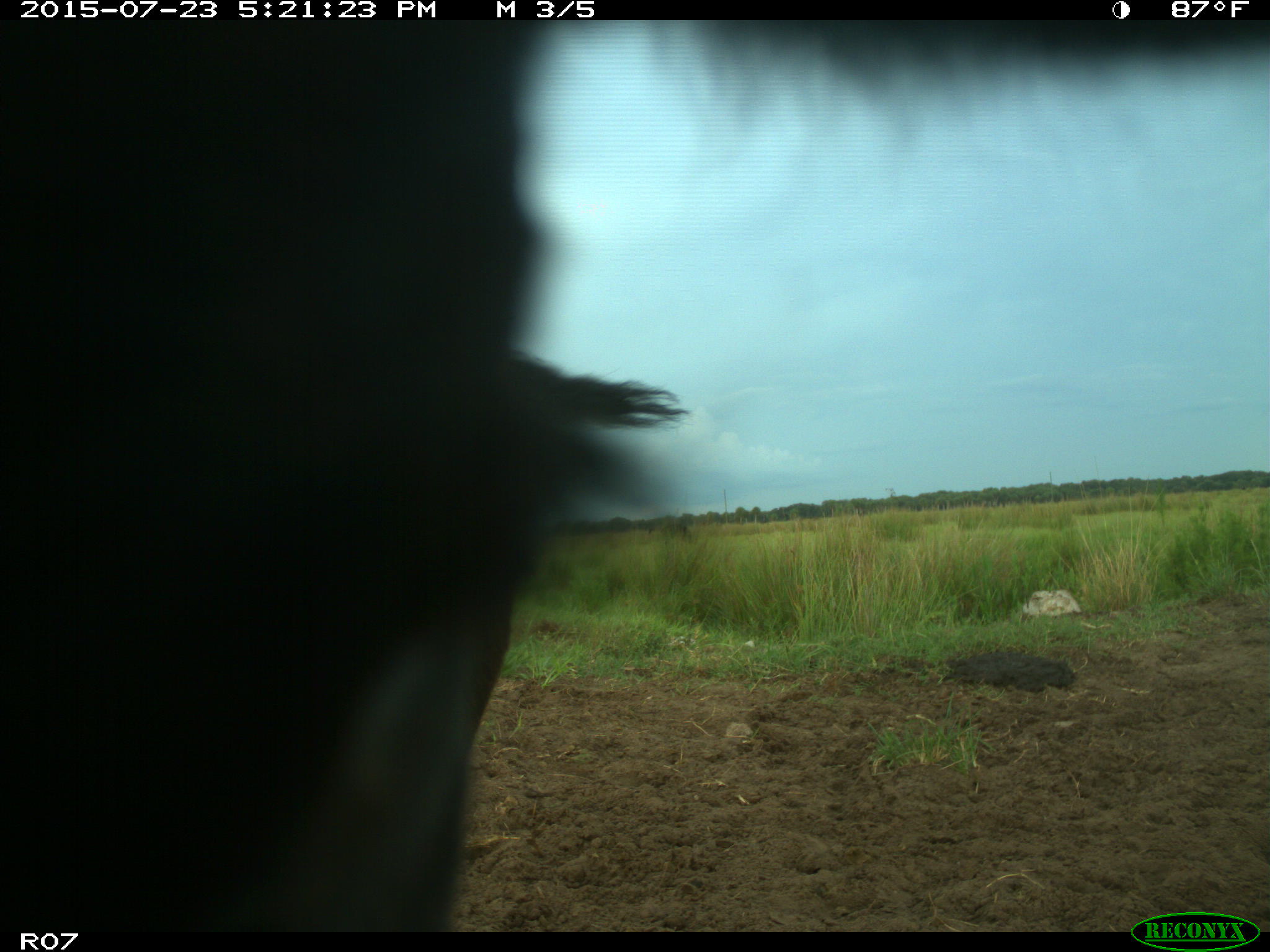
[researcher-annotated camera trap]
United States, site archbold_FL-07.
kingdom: Animalia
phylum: Chordata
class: Mammalia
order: Artiodactyla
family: Bovidae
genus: Bos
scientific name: Bos taurus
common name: domestic cow